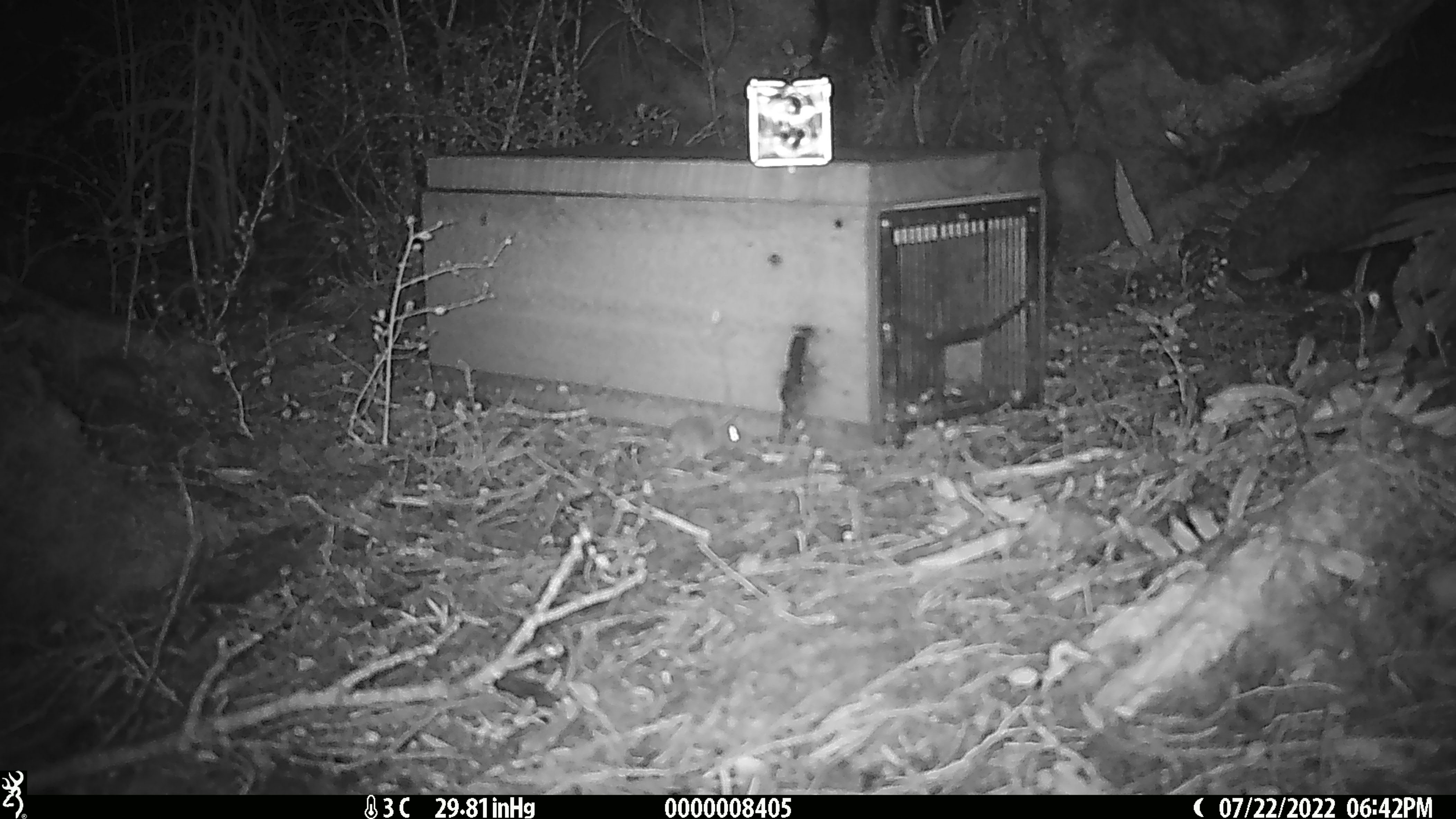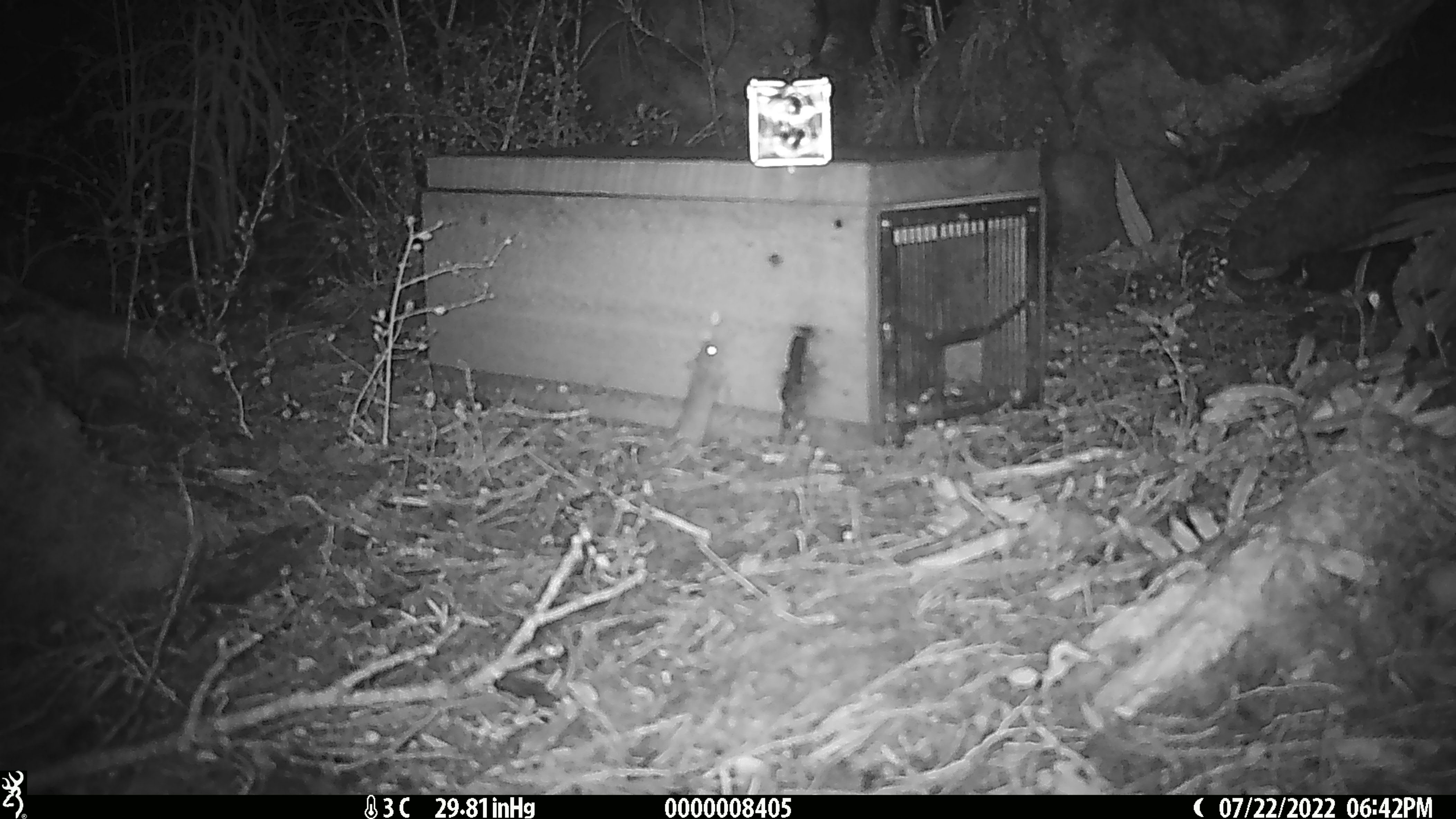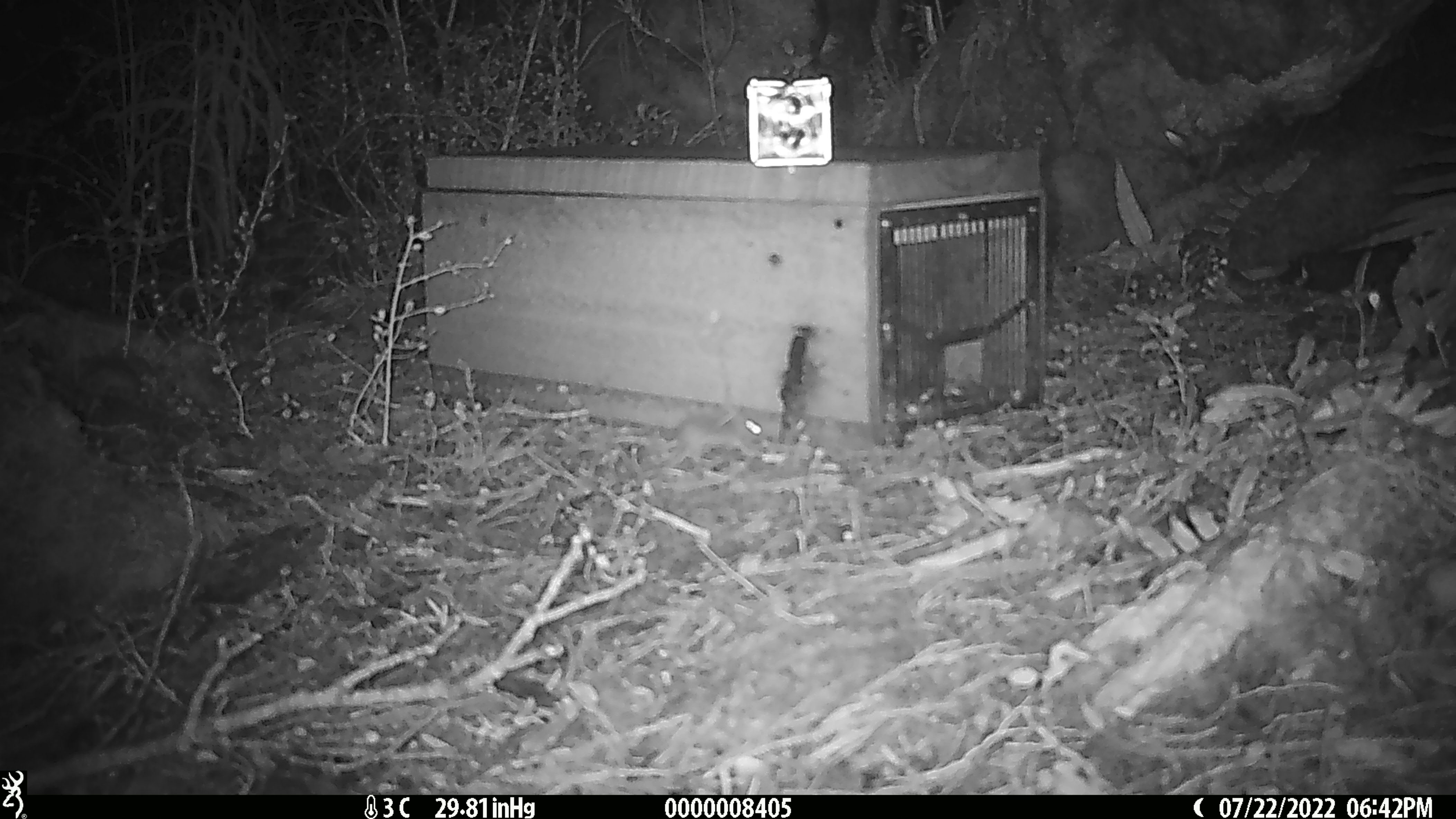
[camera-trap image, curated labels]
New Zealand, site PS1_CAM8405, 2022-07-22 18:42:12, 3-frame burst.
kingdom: Animalia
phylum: Chordata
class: Mammalia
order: Rodentia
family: Muridae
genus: Mus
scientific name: Mus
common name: mouse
Mouse (Mus).